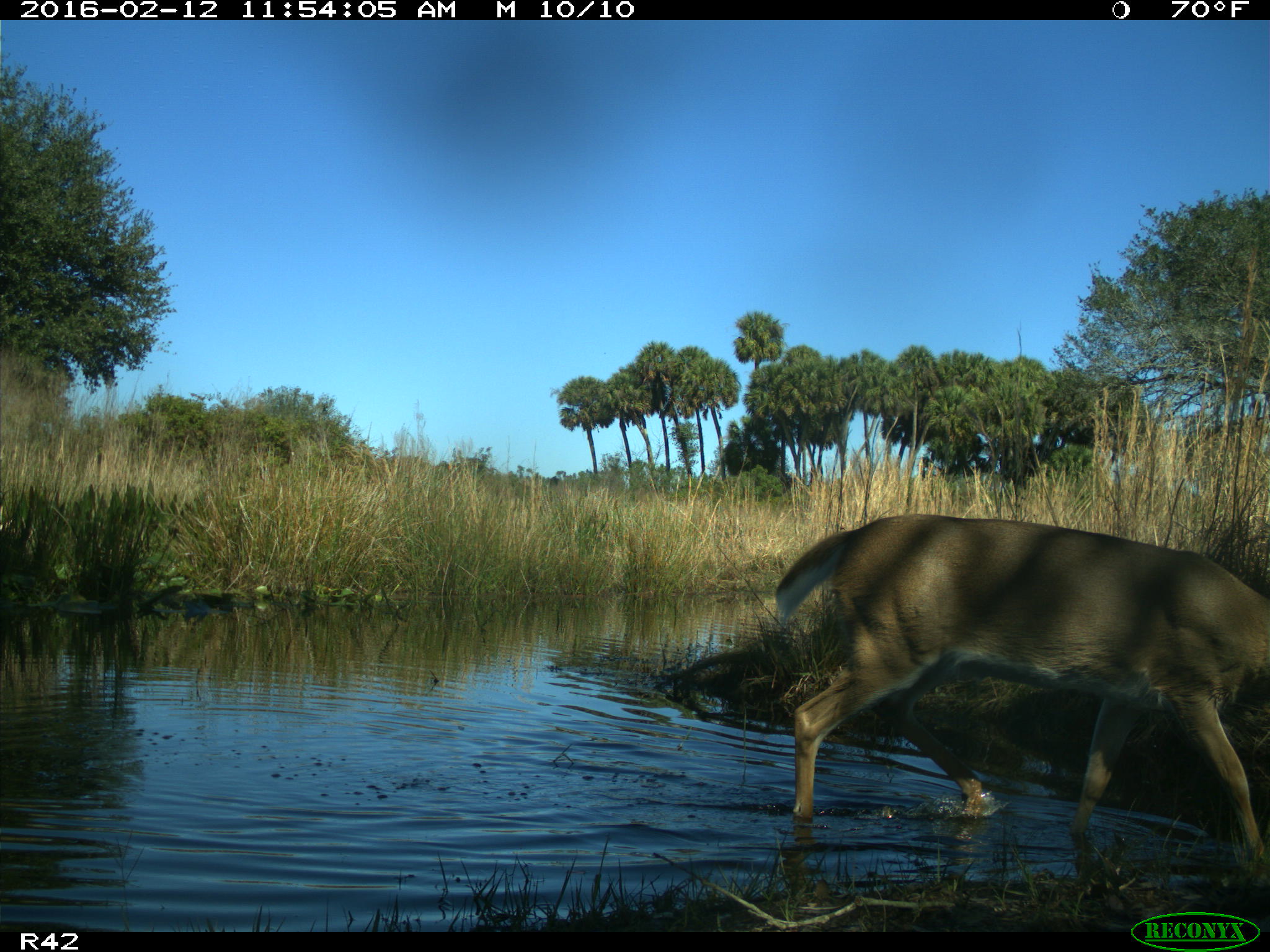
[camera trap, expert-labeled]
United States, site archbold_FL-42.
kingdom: Animalia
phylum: Chordata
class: Mammalia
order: Artiodactyla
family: Cervidae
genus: Odocoileus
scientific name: Odocoileus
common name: deer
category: unidentified deer